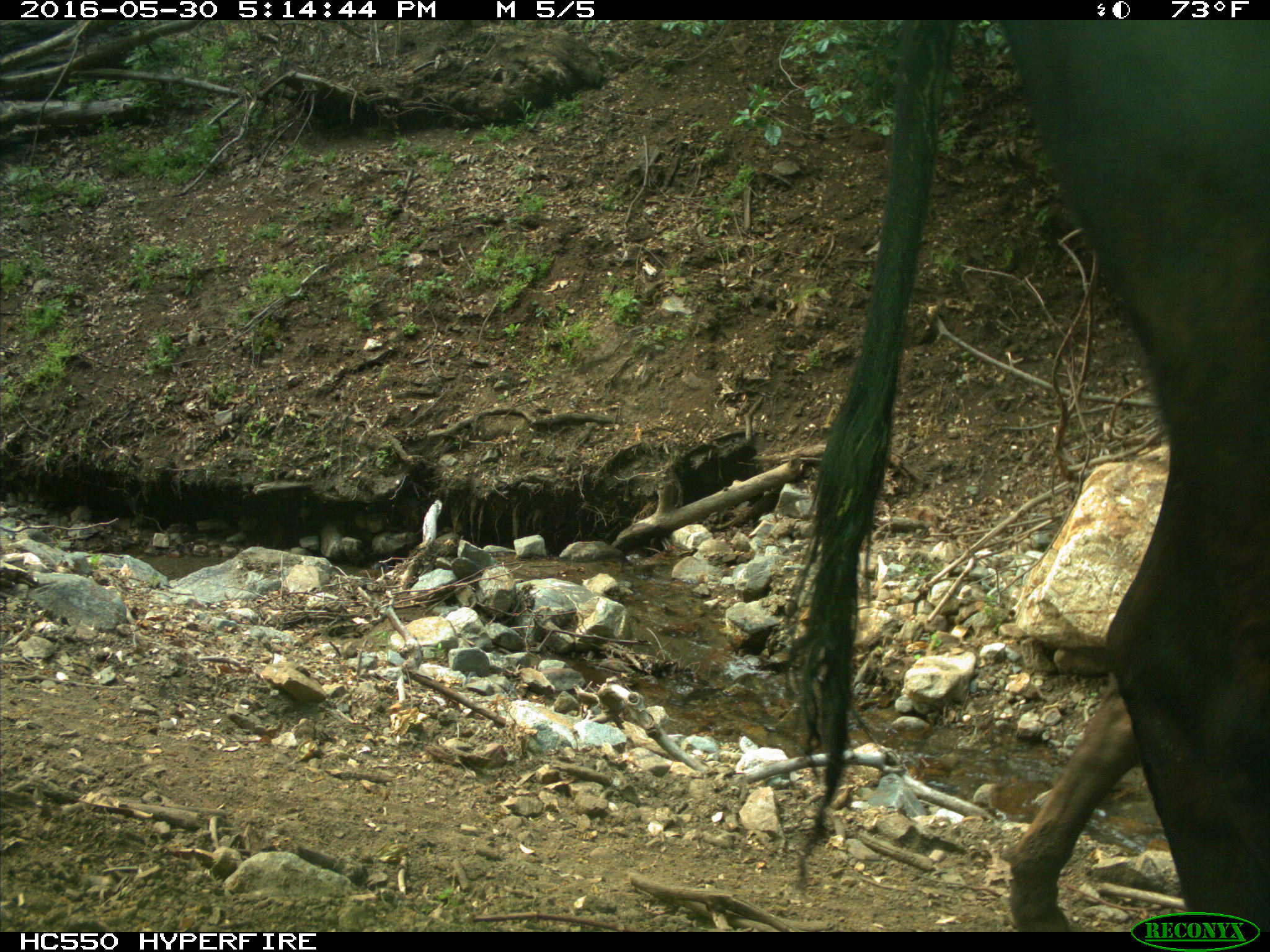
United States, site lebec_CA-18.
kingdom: Animalia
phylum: Chordata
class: Mammalia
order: Artiodactyla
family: Bovidae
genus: Bos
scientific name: Bos taurus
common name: domestic cow